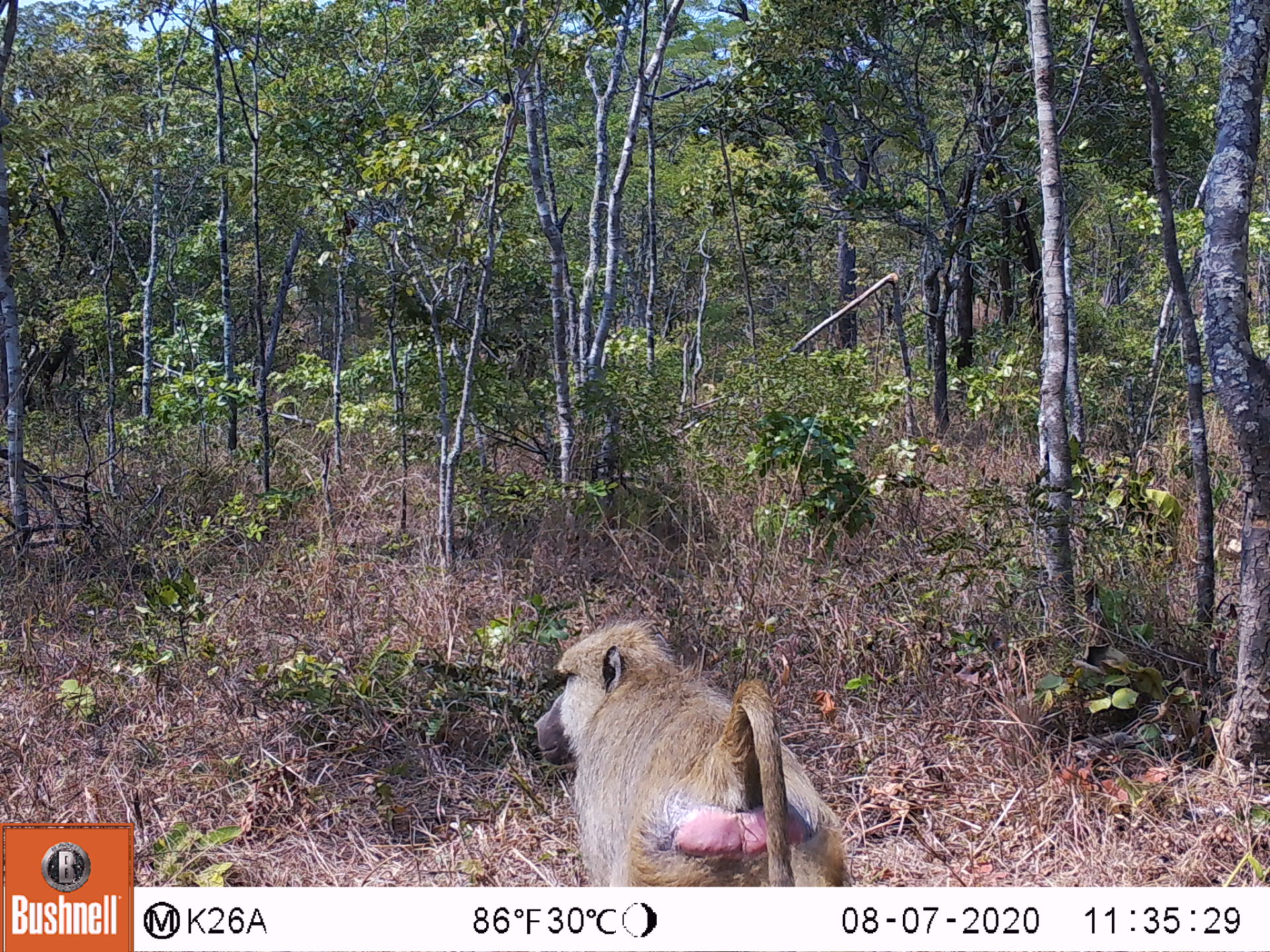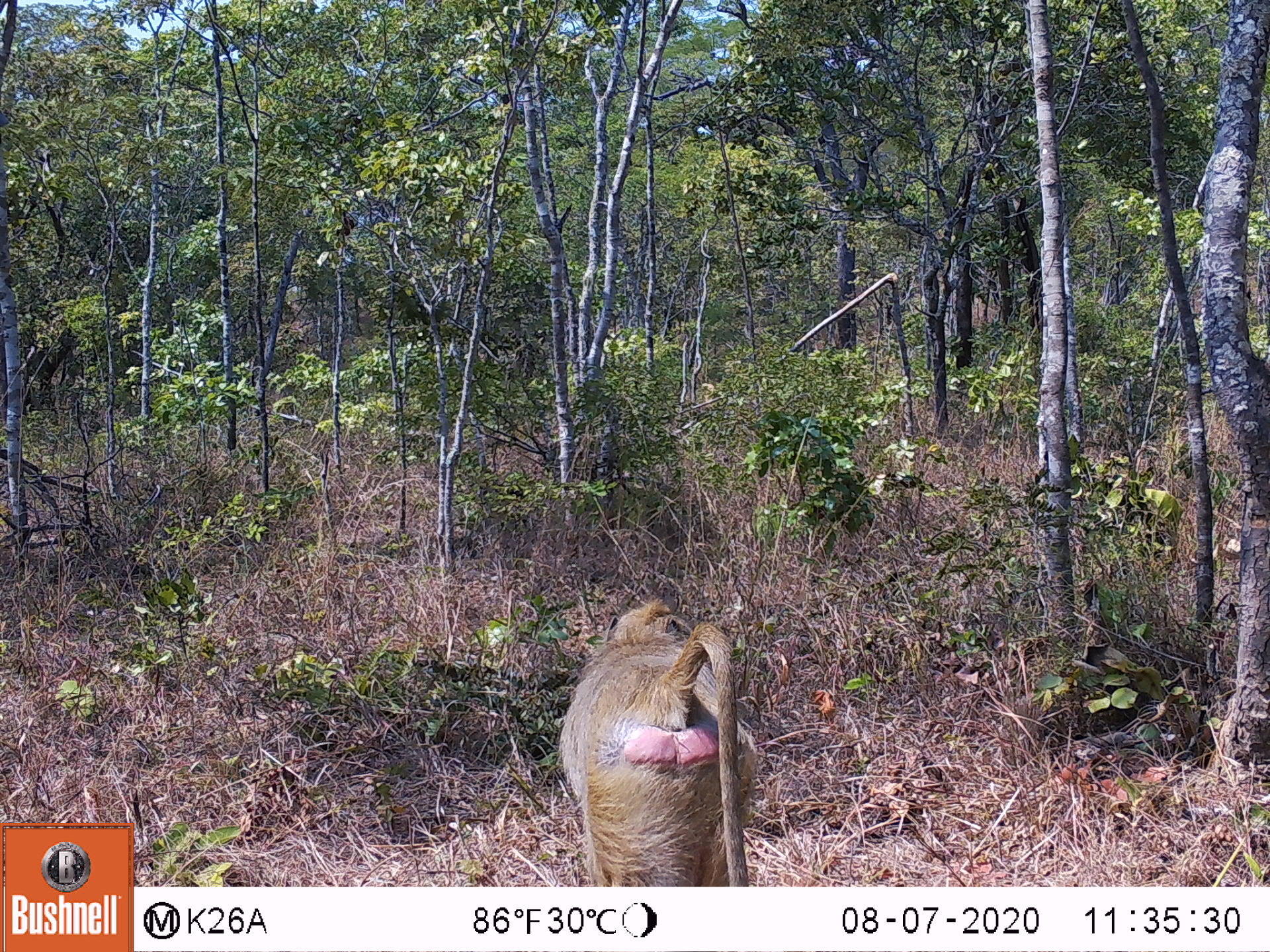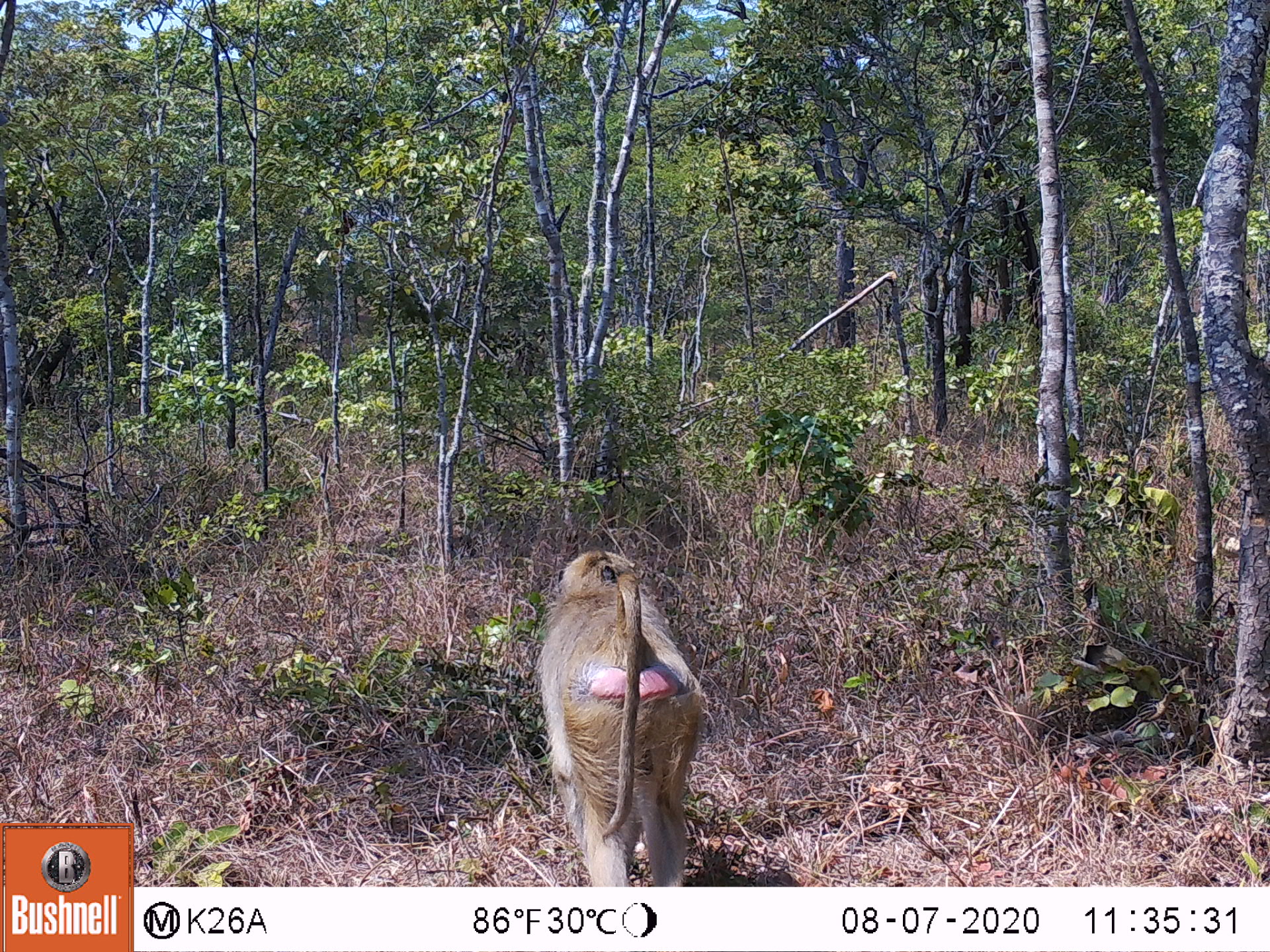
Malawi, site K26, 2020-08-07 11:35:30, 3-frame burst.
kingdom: Animalia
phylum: Chordata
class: Mammalia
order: Primates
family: Cercopithecidae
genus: Papio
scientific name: Papio cynocephalus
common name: yellow baboon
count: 1